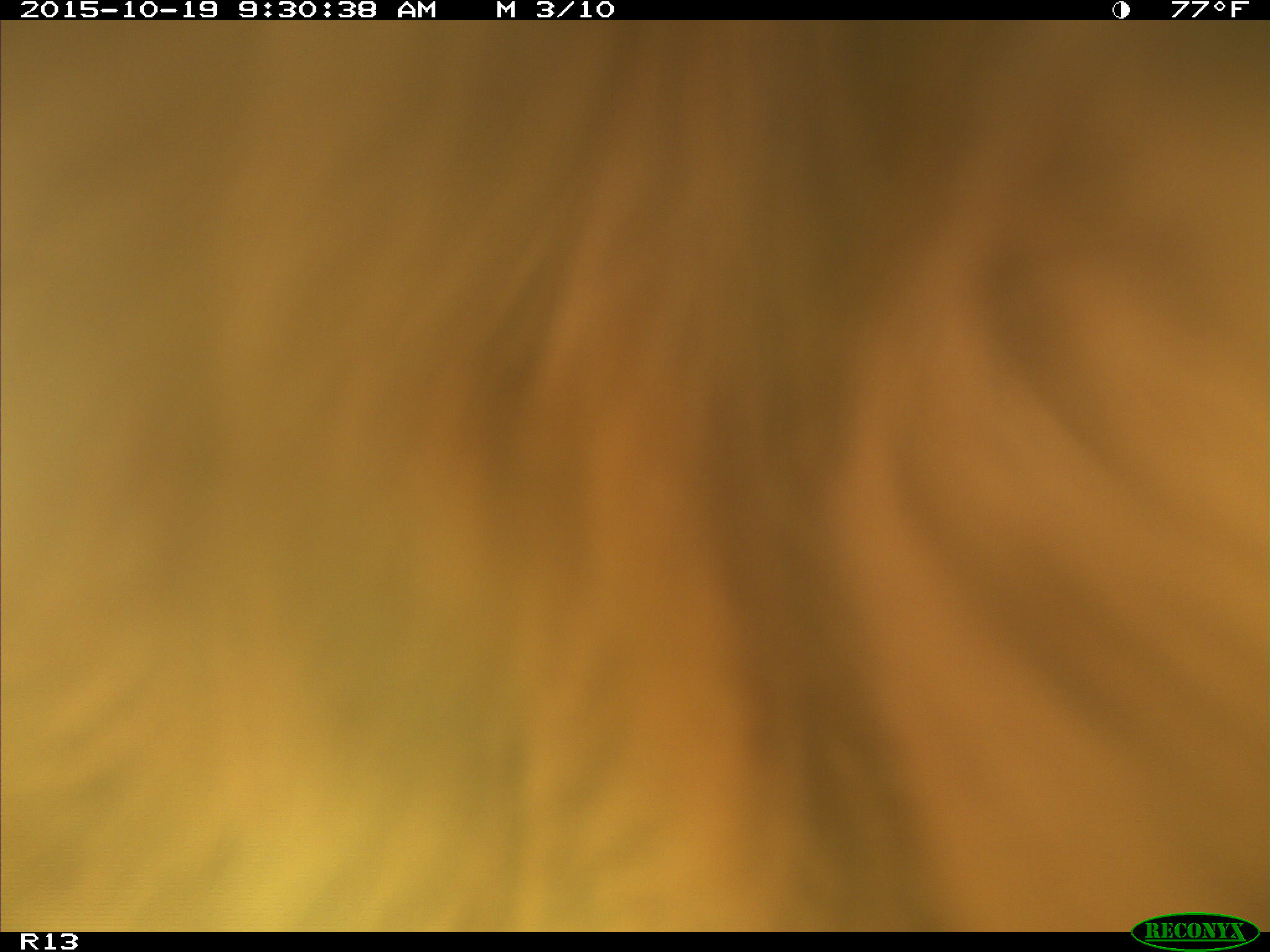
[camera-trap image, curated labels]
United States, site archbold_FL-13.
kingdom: Animalia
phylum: Chordata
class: Mammalia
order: Artiodactyla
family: Bovidae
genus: Bos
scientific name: Bos taurus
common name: domestic cow